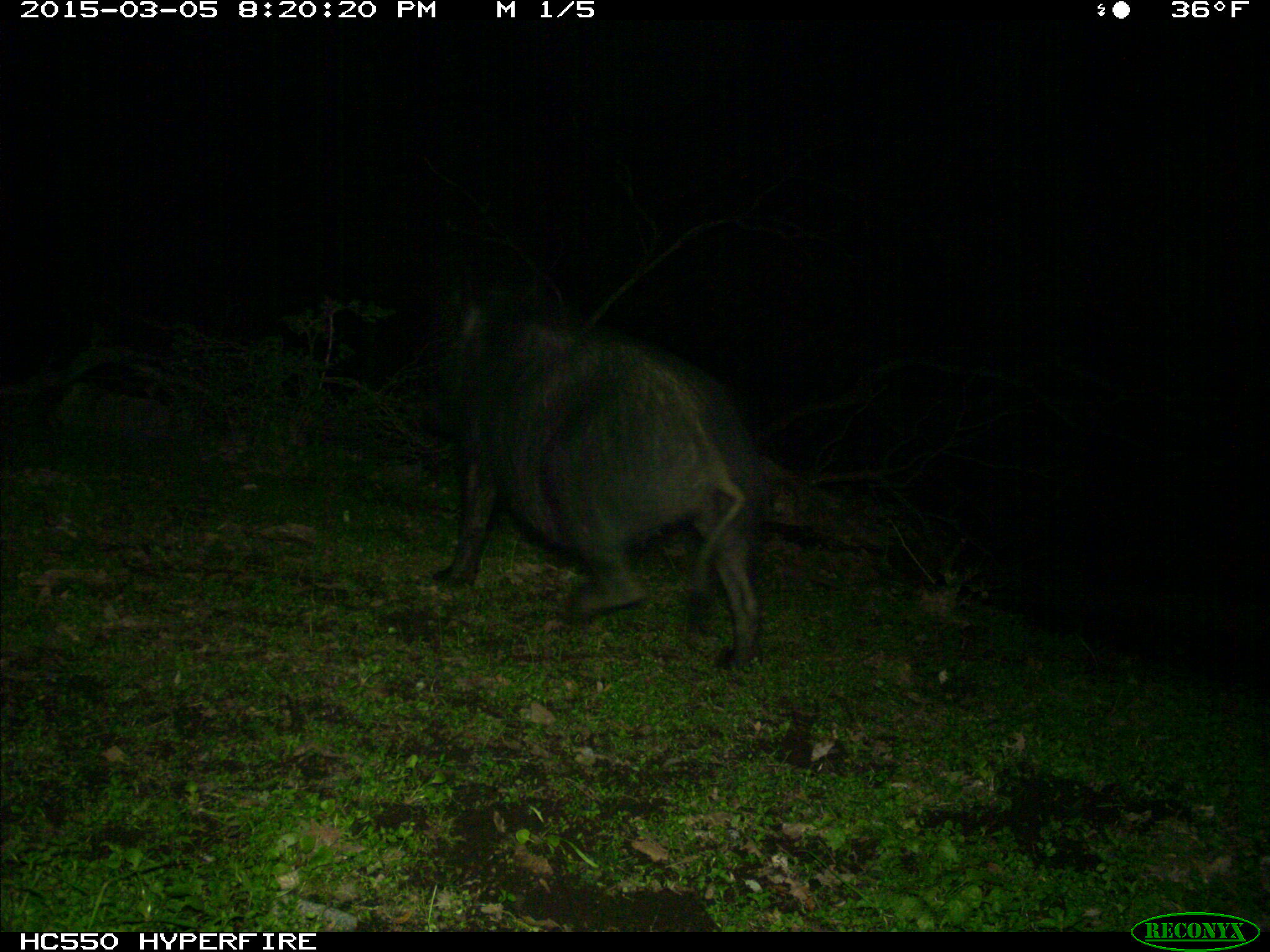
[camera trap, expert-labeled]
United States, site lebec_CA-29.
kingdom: Animalia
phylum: Chordata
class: Mammalia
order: Artiodactyla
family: Suidae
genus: Sus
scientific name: Sus scrofa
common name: wild boar